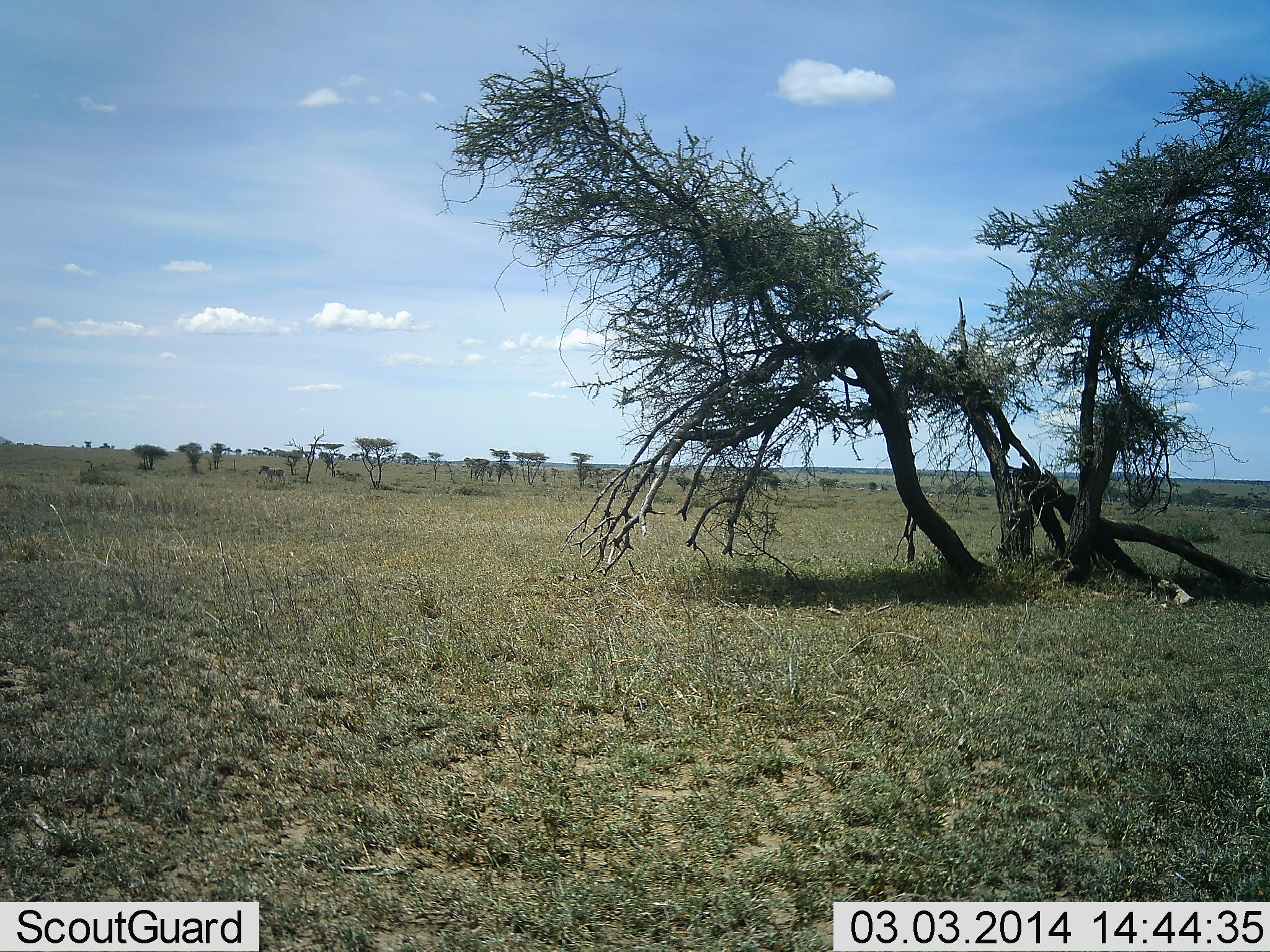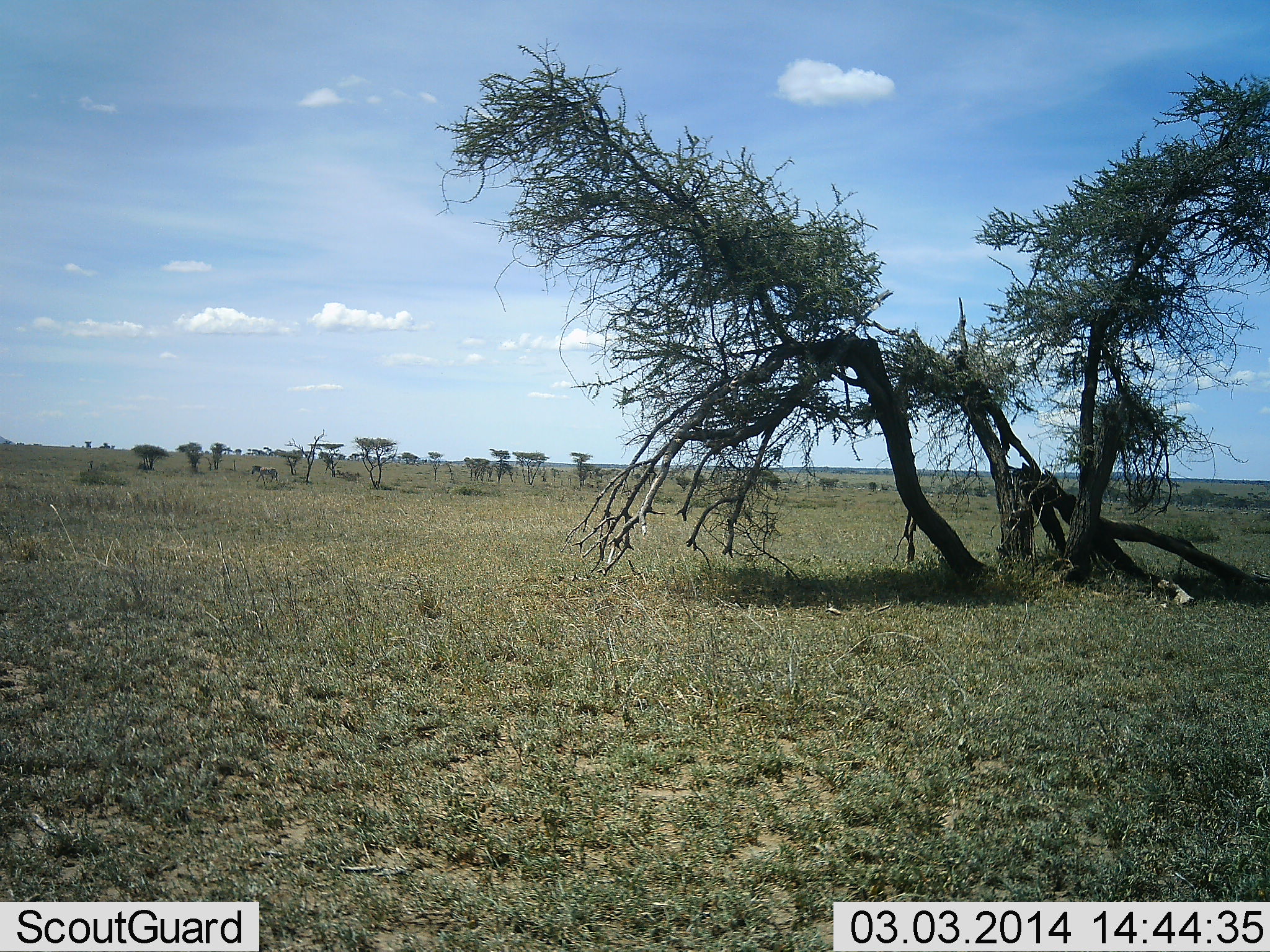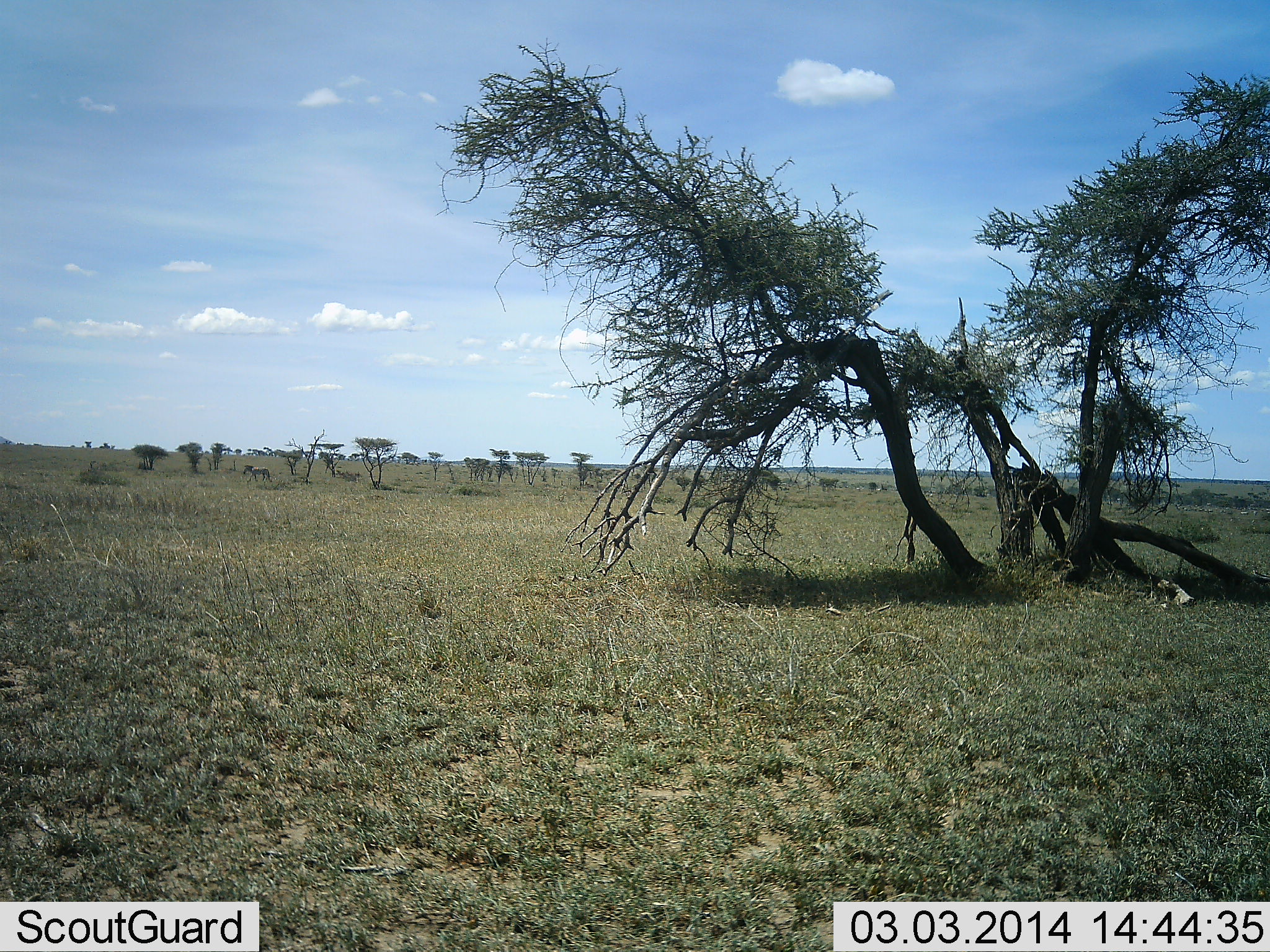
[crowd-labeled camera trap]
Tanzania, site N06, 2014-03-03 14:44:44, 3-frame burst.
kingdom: Animalia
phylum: Chordata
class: Mammalia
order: Perissodactyla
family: Equidae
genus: Equus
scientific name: Equus quagga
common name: plains zebra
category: zebra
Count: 1.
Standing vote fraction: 0%.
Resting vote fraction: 0%.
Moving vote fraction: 100%.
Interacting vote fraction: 0%.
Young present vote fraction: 0%.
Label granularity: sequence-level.